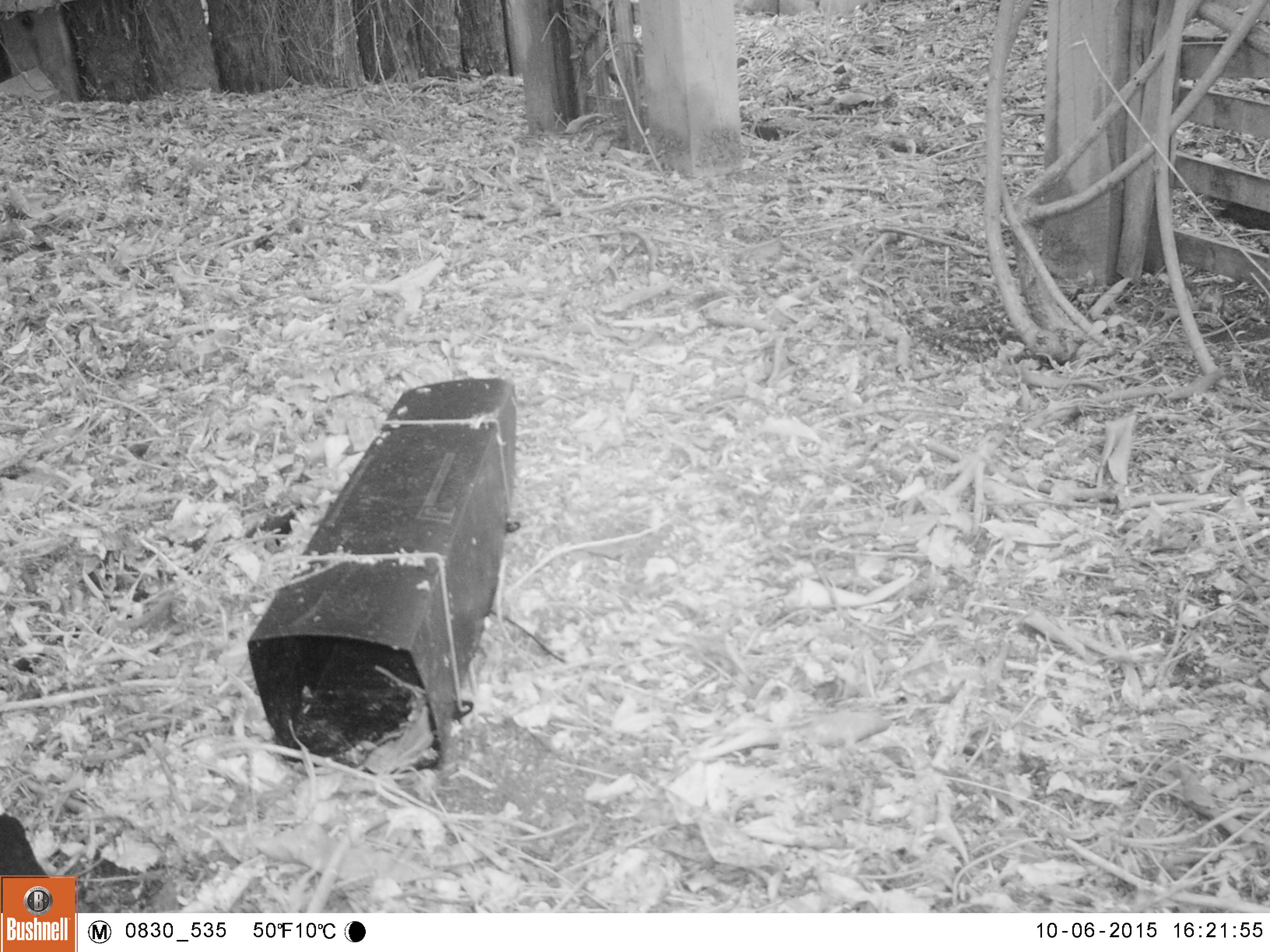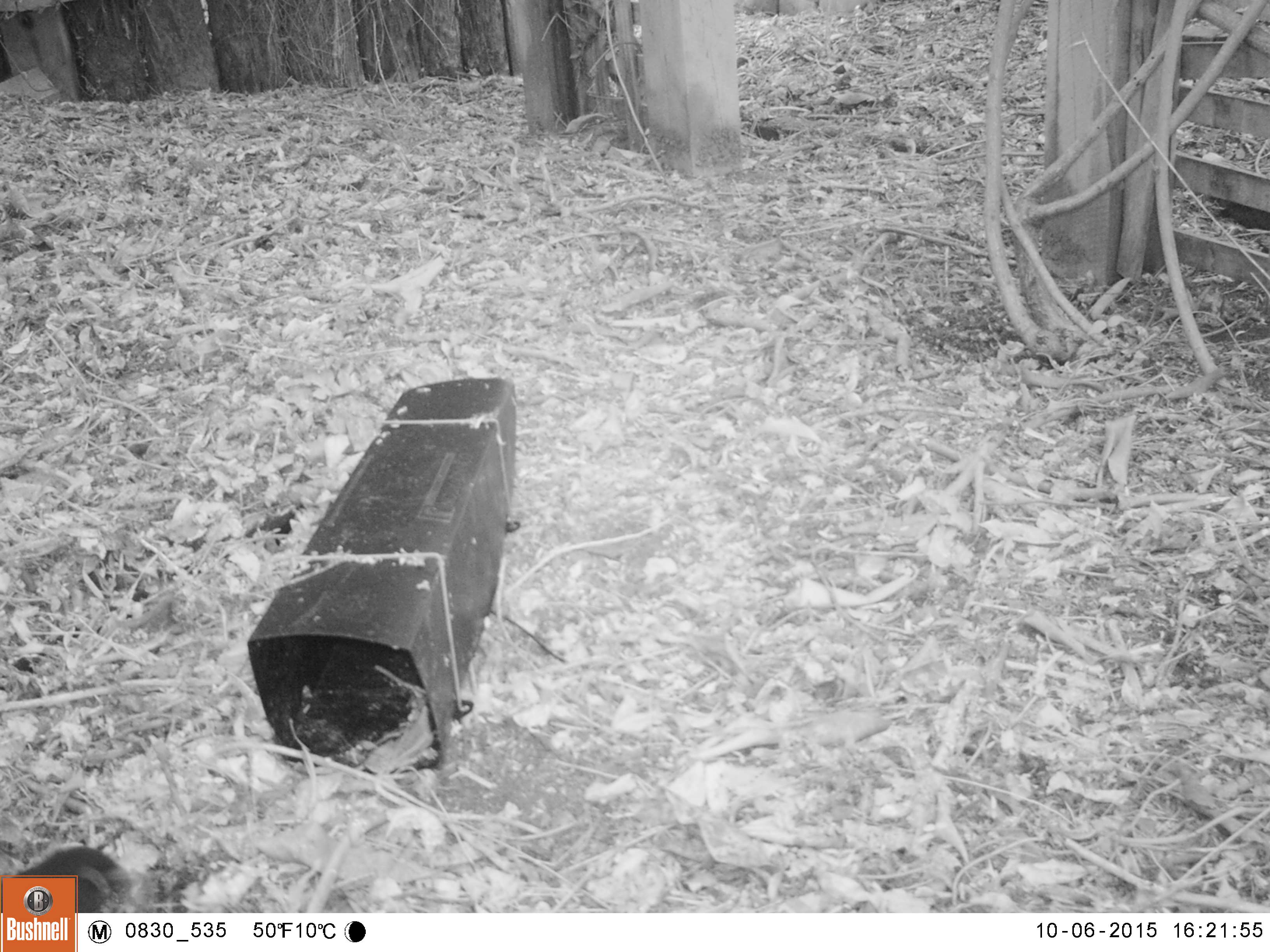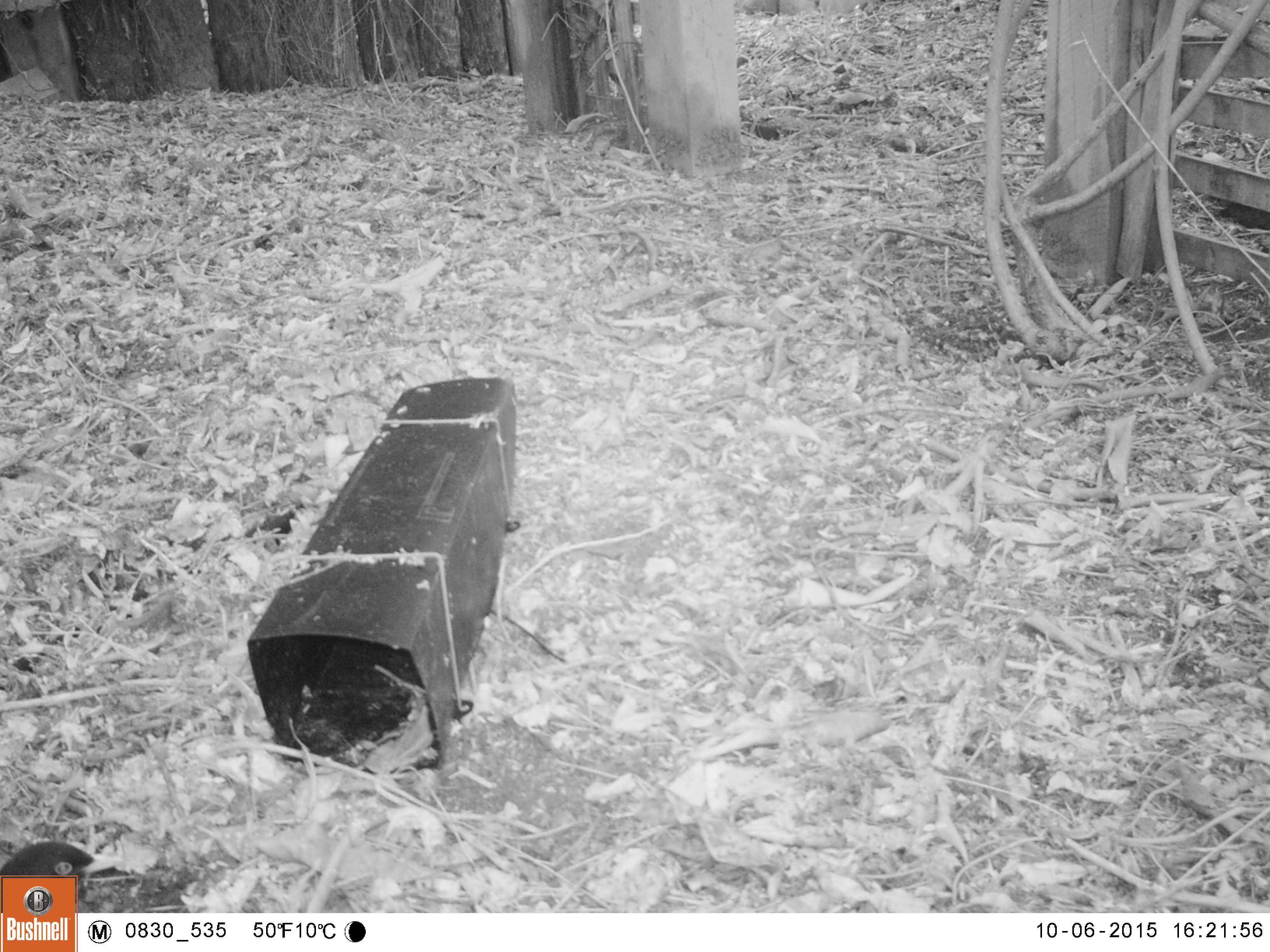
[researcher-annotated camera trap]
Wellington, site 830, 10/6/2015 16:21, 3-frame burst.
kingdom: Animalia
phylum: Chordata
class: Aves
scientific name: Aves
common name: bird